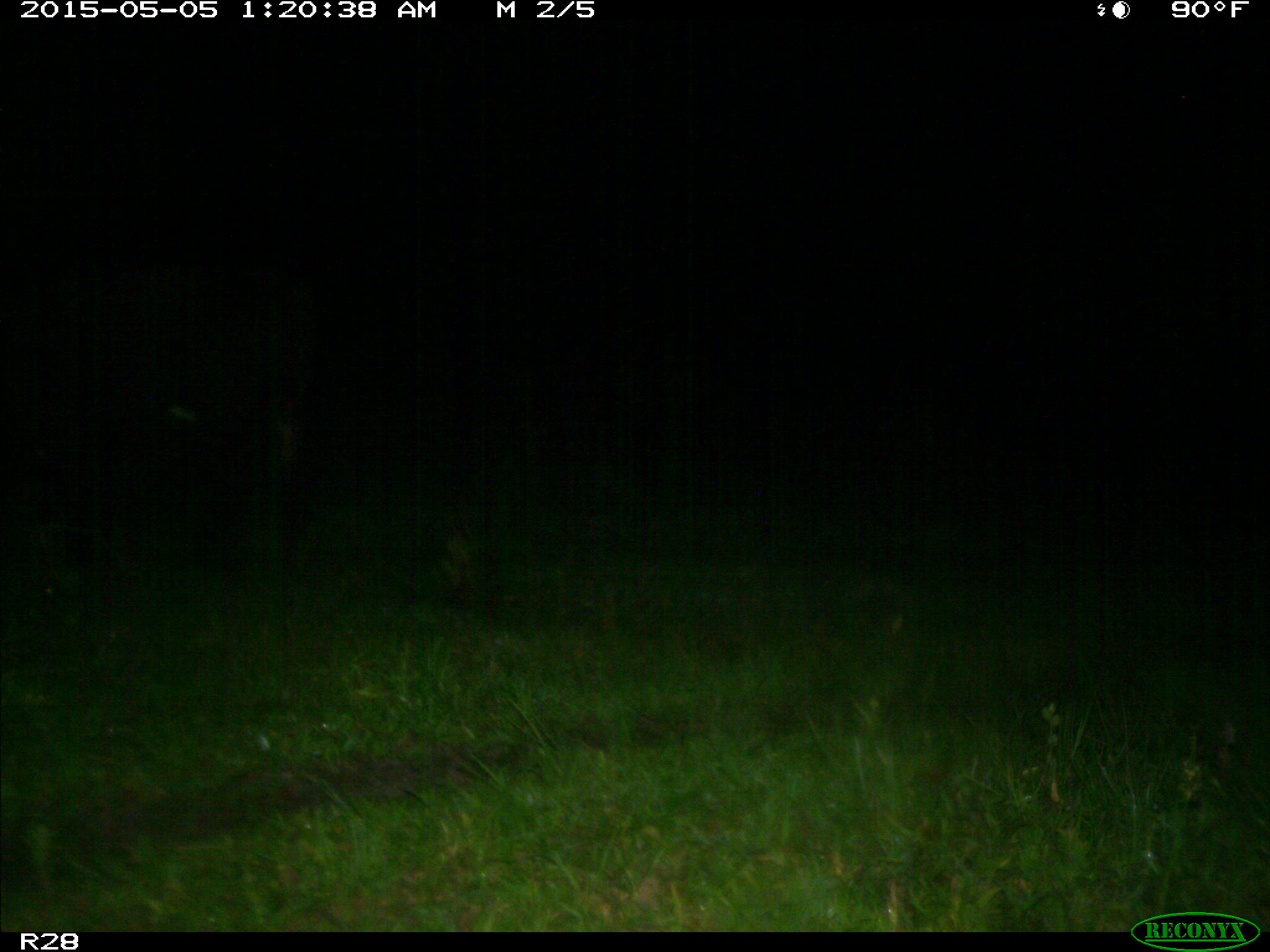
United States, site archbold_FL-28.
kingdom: Animalia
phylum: Chordata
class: Mammalia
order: Artiodactyla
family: Bovidae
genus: Bos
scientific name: Bos taurus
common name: domestic cow